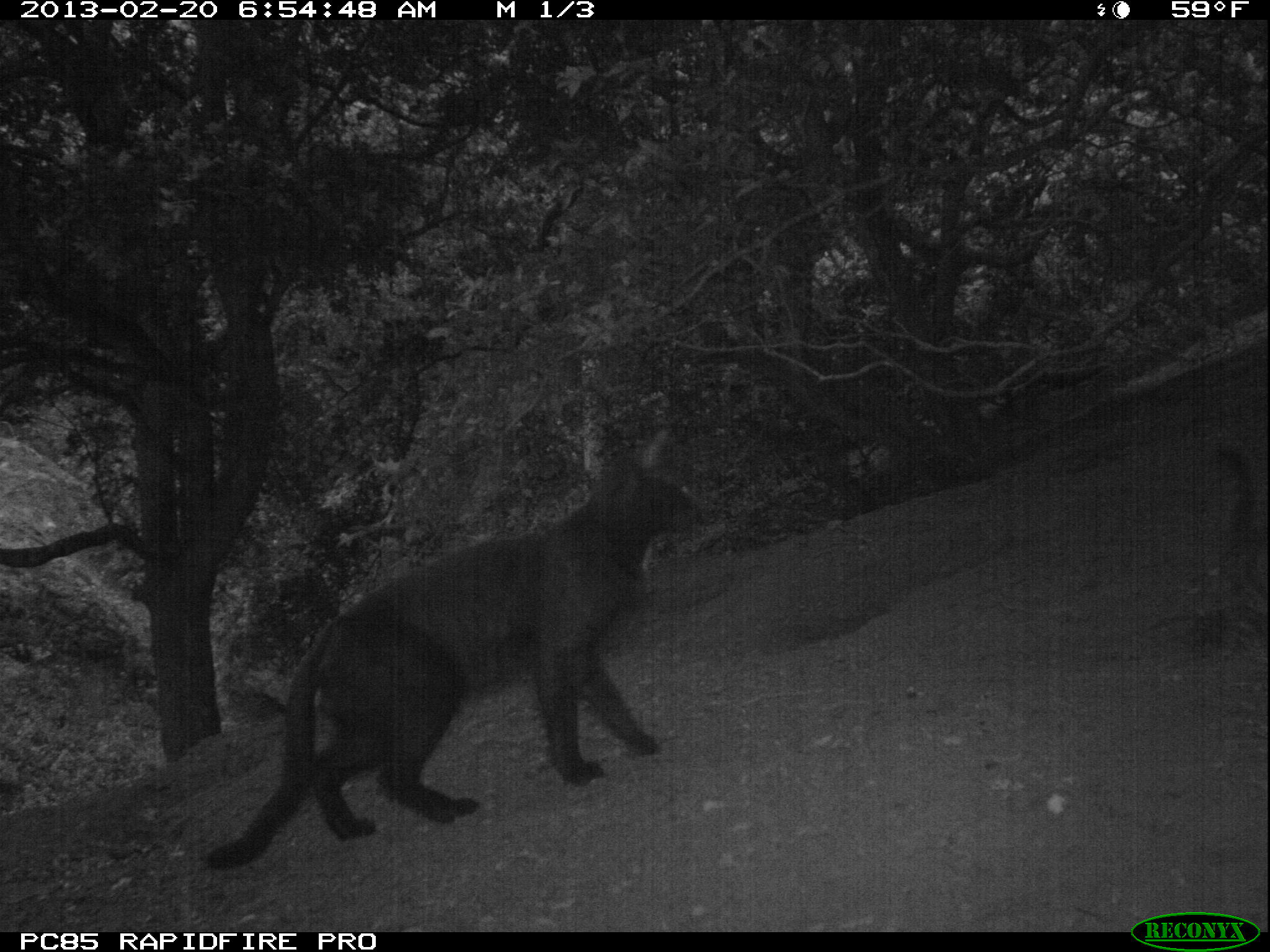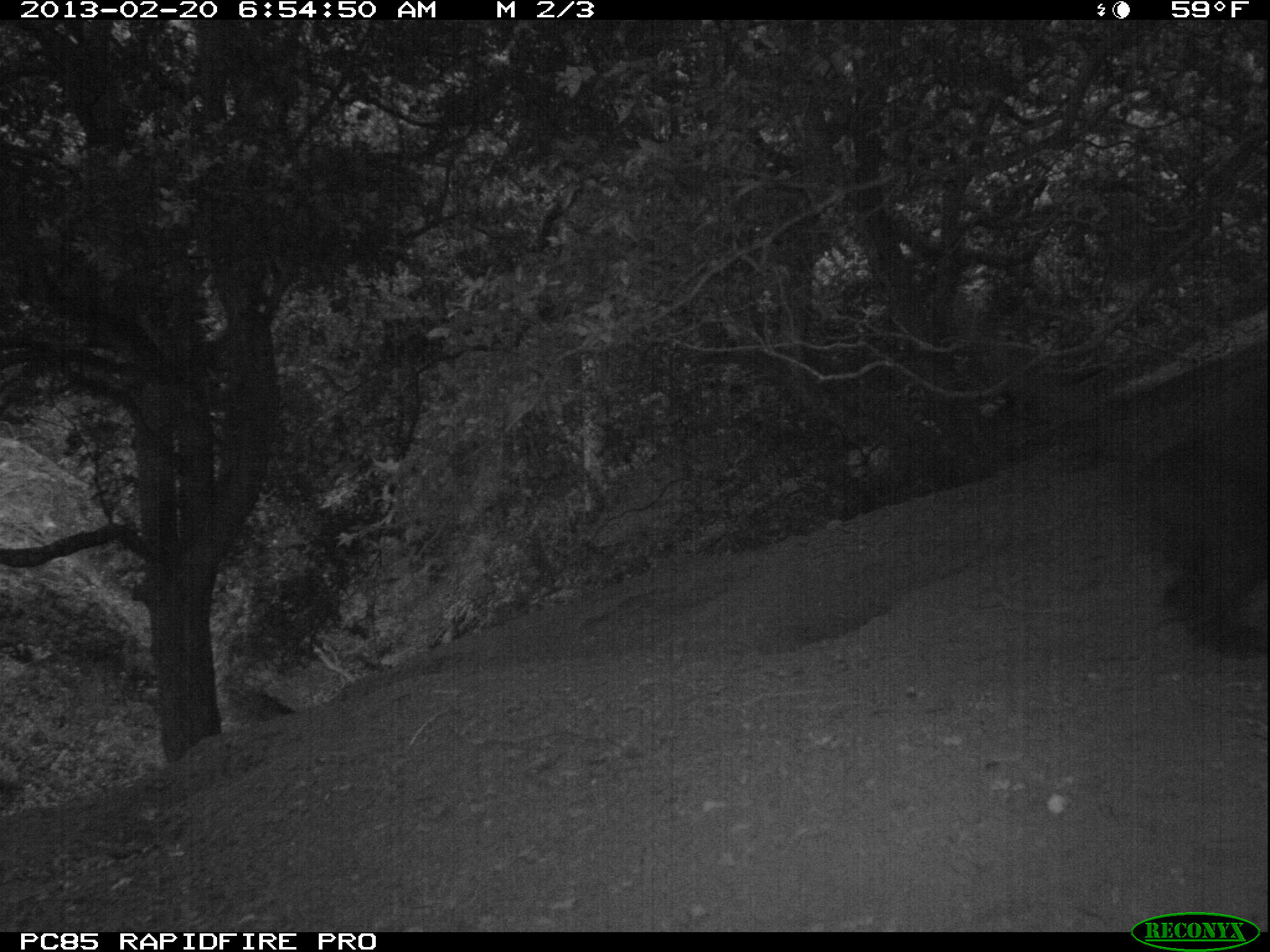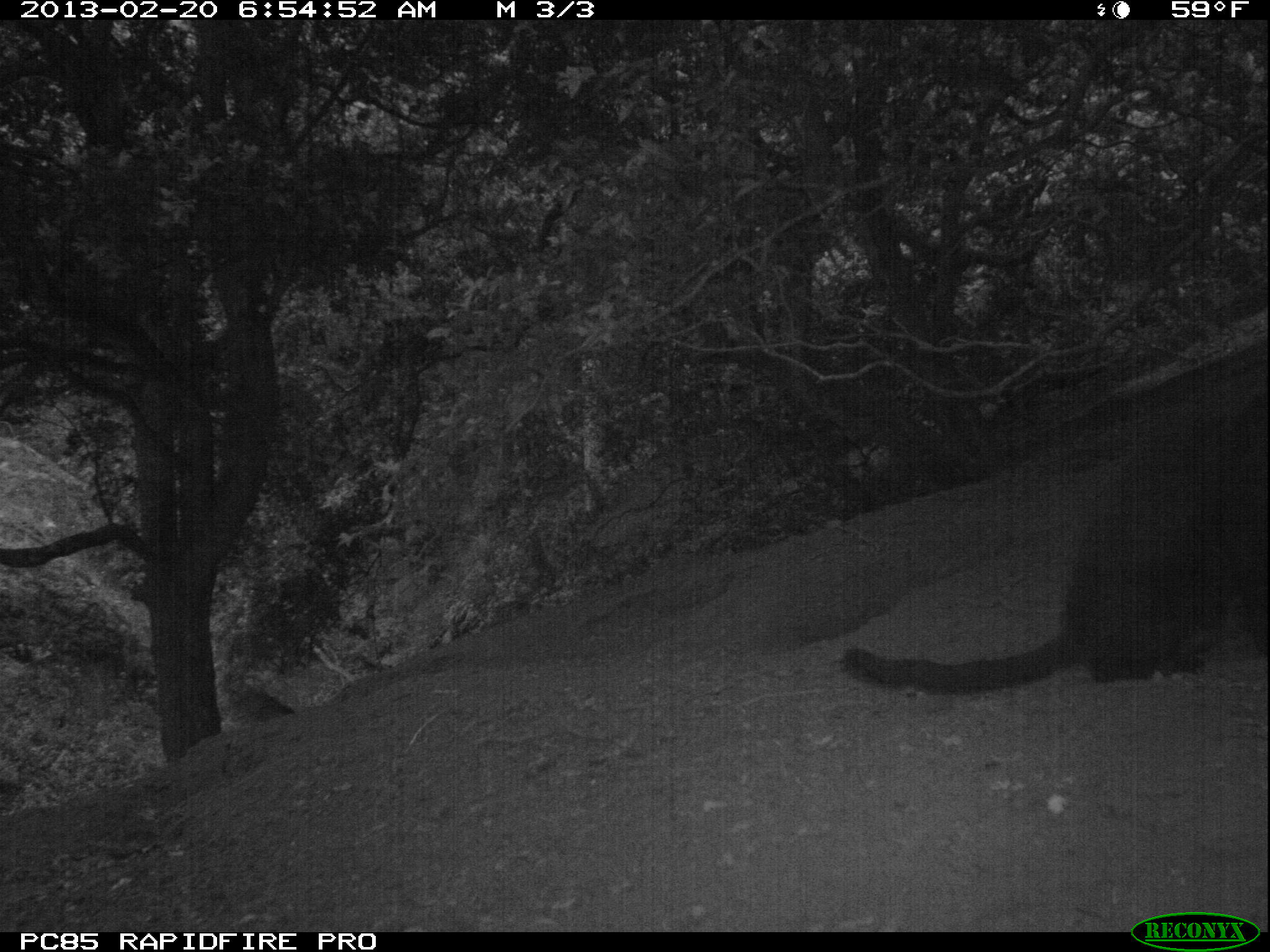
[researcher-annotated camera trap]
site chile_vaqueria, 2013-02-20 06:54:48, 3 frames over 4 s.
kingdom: Animalia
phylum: Chordata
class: Mammalia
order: Carnivora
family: Felidae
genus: Felis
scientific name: Felis catus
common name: cat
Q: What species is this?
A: Cat (Felis catus).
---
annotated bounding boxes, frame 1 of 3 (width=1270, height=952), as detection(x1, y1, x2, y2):
cat: detection(198, 423, 704, 873); detection(1212, 439, 1264, 596)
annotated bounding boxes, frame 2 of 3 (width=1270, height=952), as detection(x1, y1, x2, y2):
cat: detection(1098, 350, 1270, 675)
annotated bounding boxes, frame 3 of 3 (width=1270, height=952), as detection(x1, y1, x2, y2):
cat: detection(830, 381, 1270, 701)